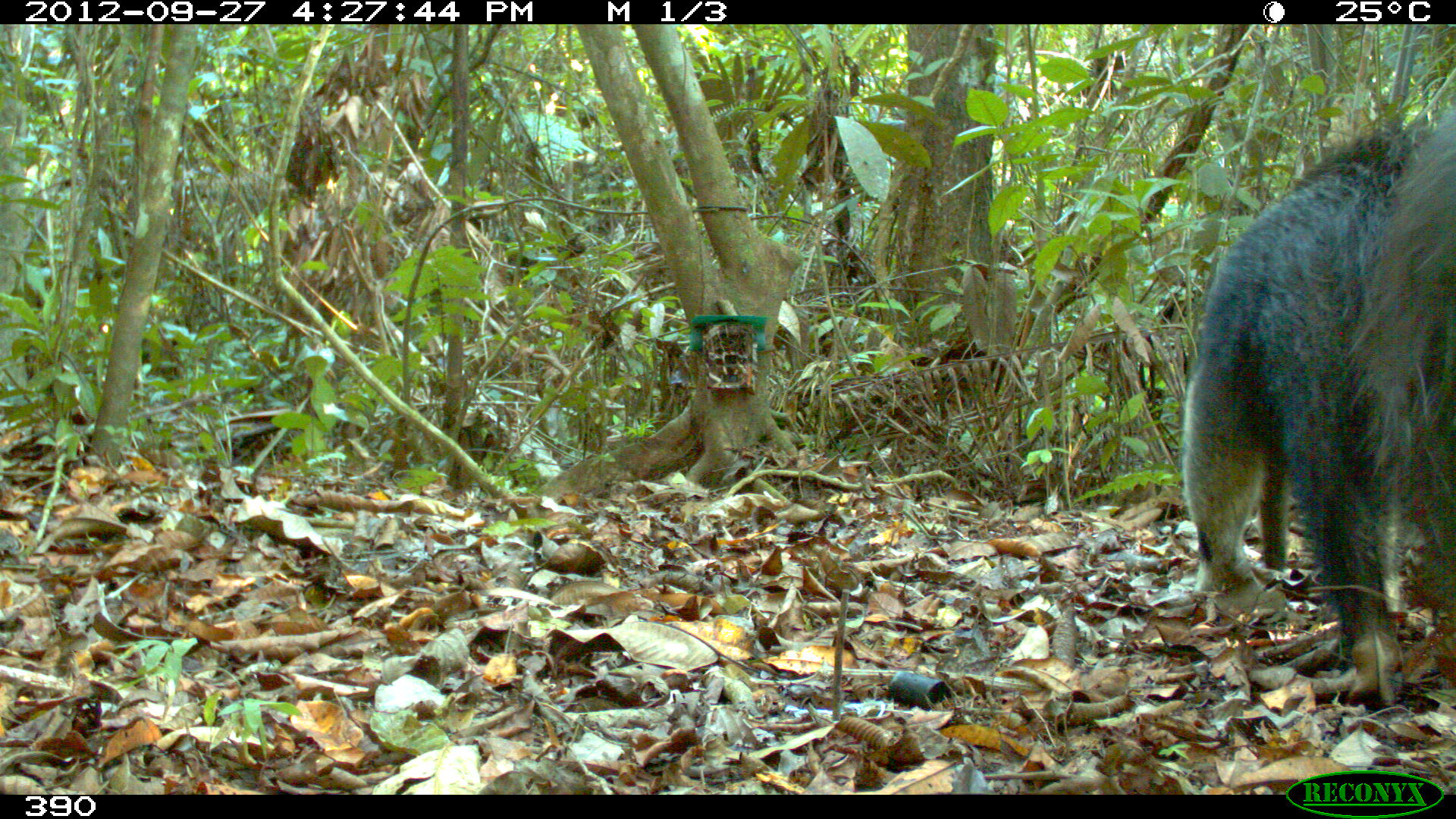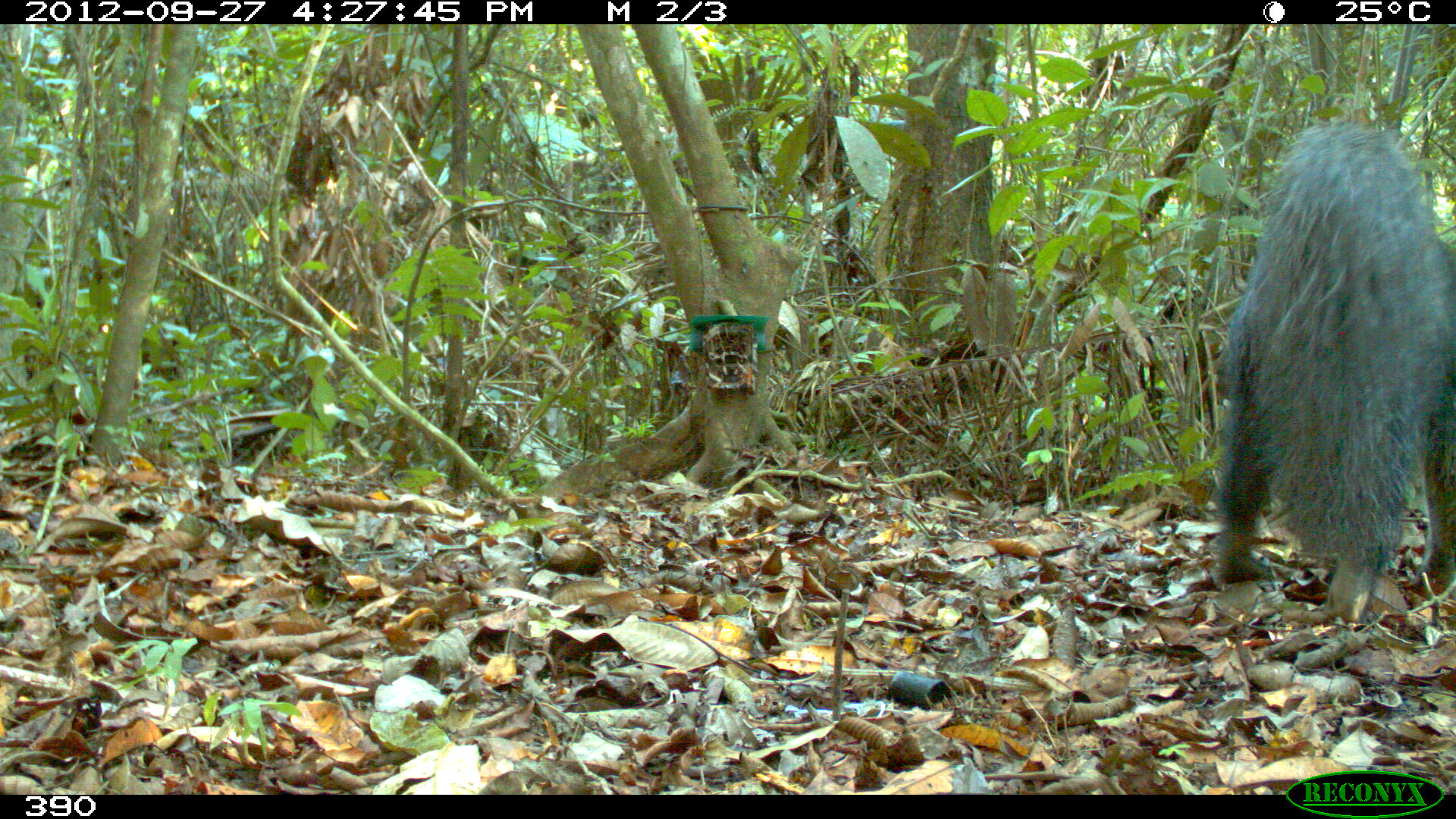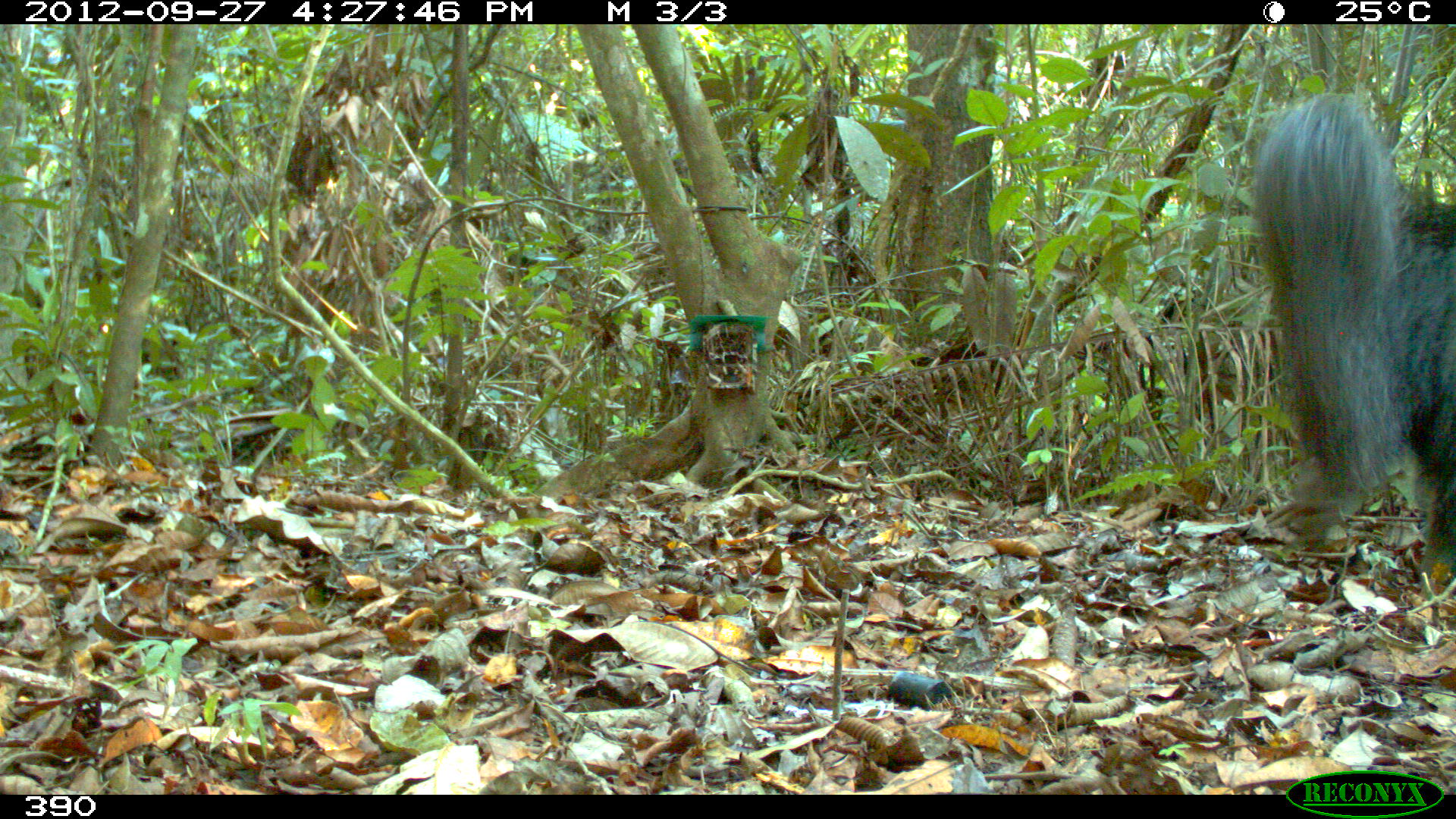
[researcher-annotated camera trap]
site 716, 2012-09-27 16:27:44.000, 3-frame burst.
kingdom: Animalia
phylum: Chordata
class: Mammalia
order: Pilosa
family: Myrmecophagidae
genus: Myrmecophaga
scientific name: Myrmecophaga tridactyla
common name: giant anteater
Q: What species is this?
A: Myrmecophaga tridactyla (giant anteater).